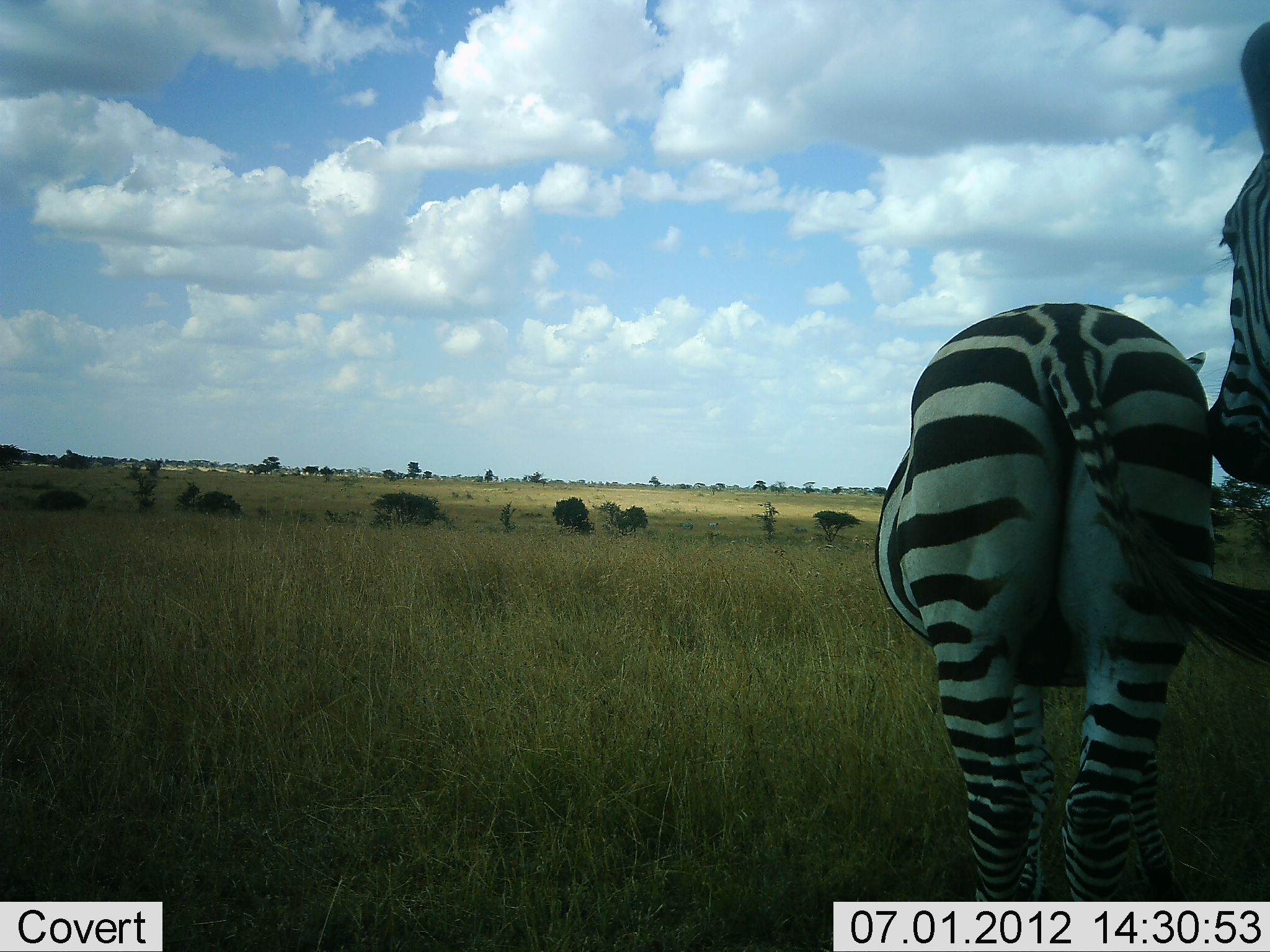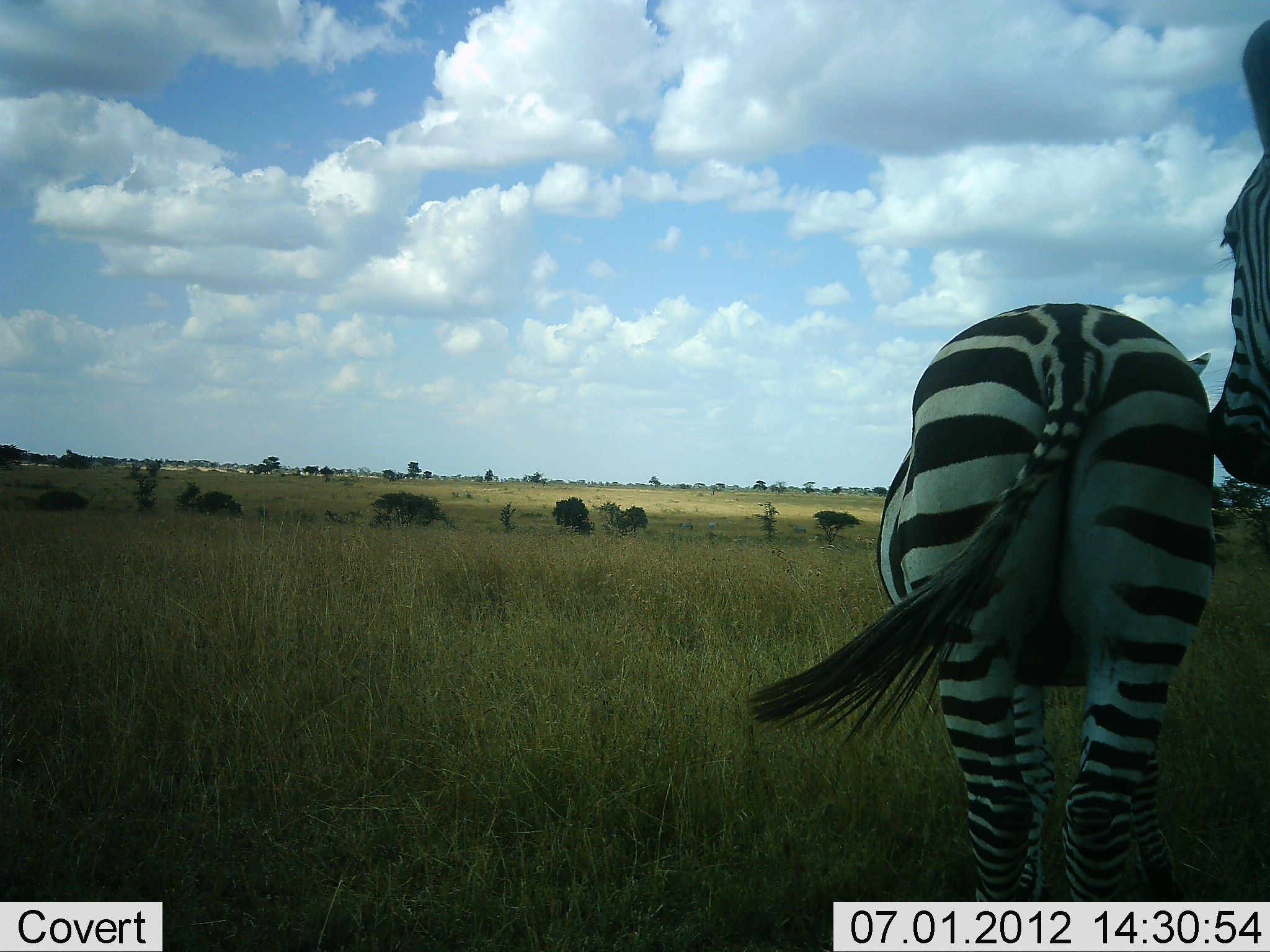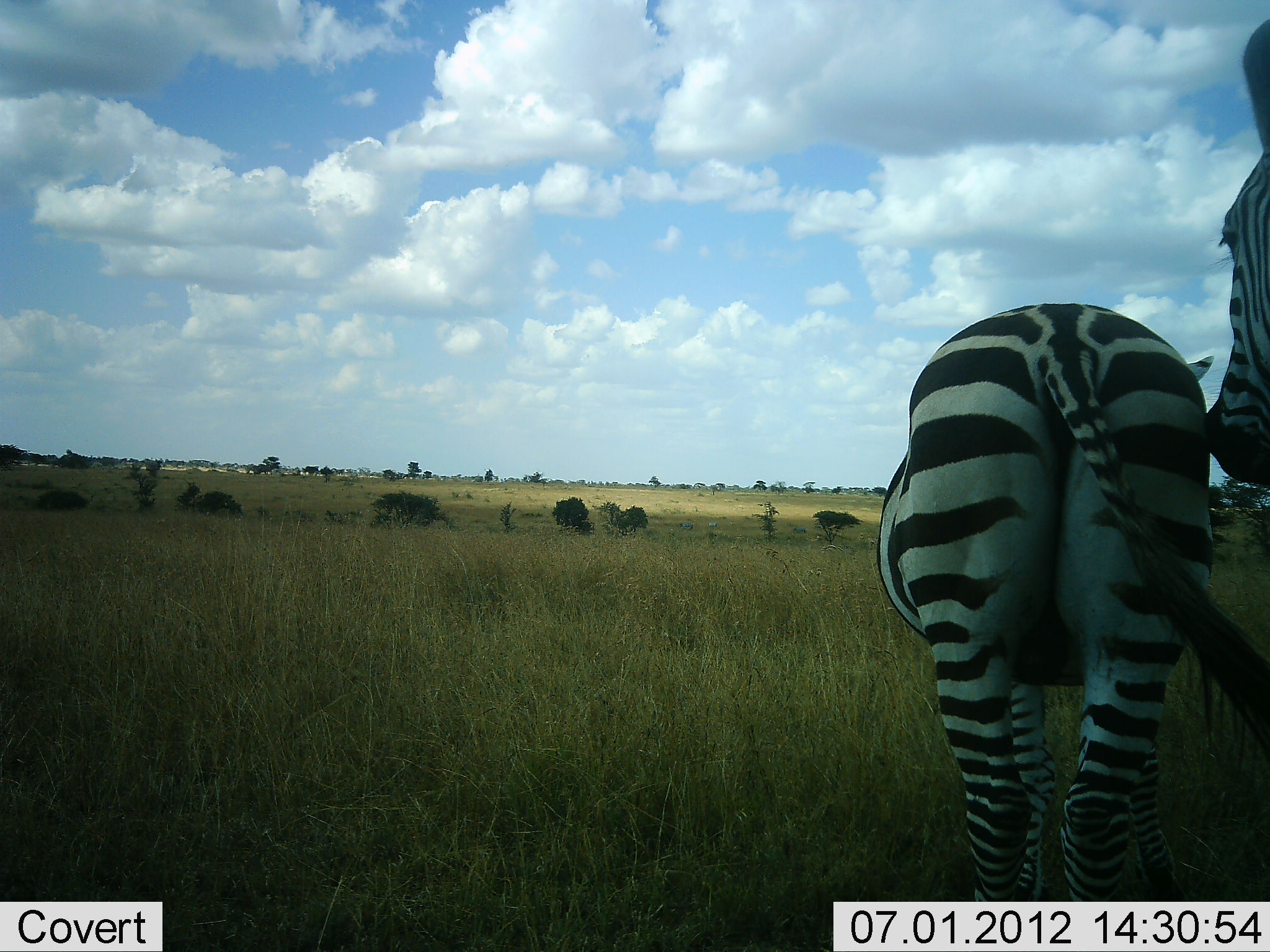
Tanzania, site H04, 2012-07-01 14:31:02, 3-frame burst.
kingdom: Animalia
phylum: Chordata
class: Mammalia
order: Perissodactyla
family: Equidae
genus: Equus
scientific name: Equus quagga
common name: plains zebra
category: zebra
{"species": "zebra (plains zebra) (Equus quagga)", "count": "2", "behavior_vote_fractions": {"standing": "80%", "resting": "10%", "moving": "10%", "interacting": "10%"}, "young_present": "0%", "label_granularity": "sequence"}